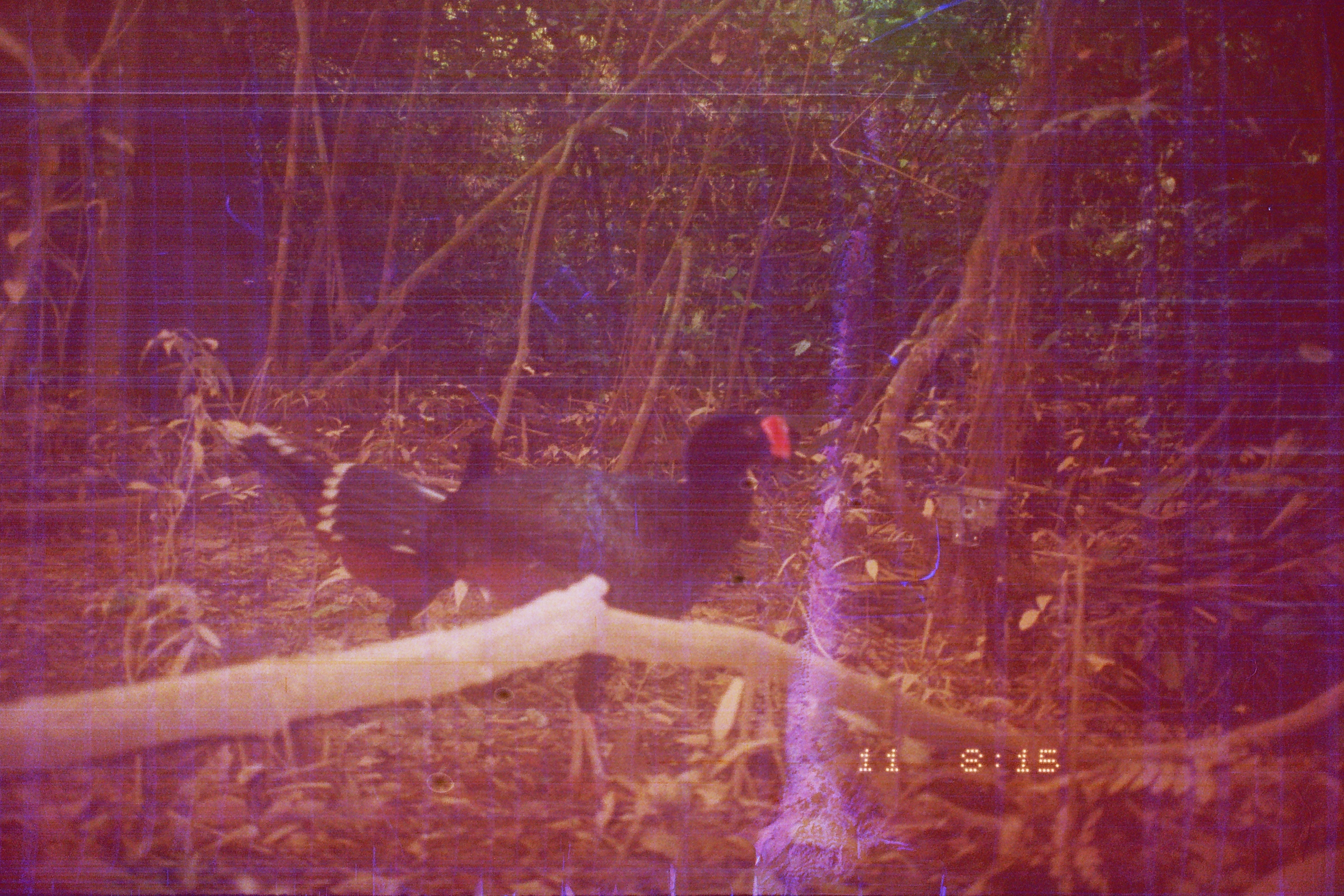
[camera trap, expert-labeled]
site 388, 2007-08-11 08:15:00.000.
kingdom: Animalia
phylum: Chordata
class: Aves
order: Galliformes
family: Cracidae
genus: Mitu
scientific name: Mitu tuberosum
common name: razor-billed curassow